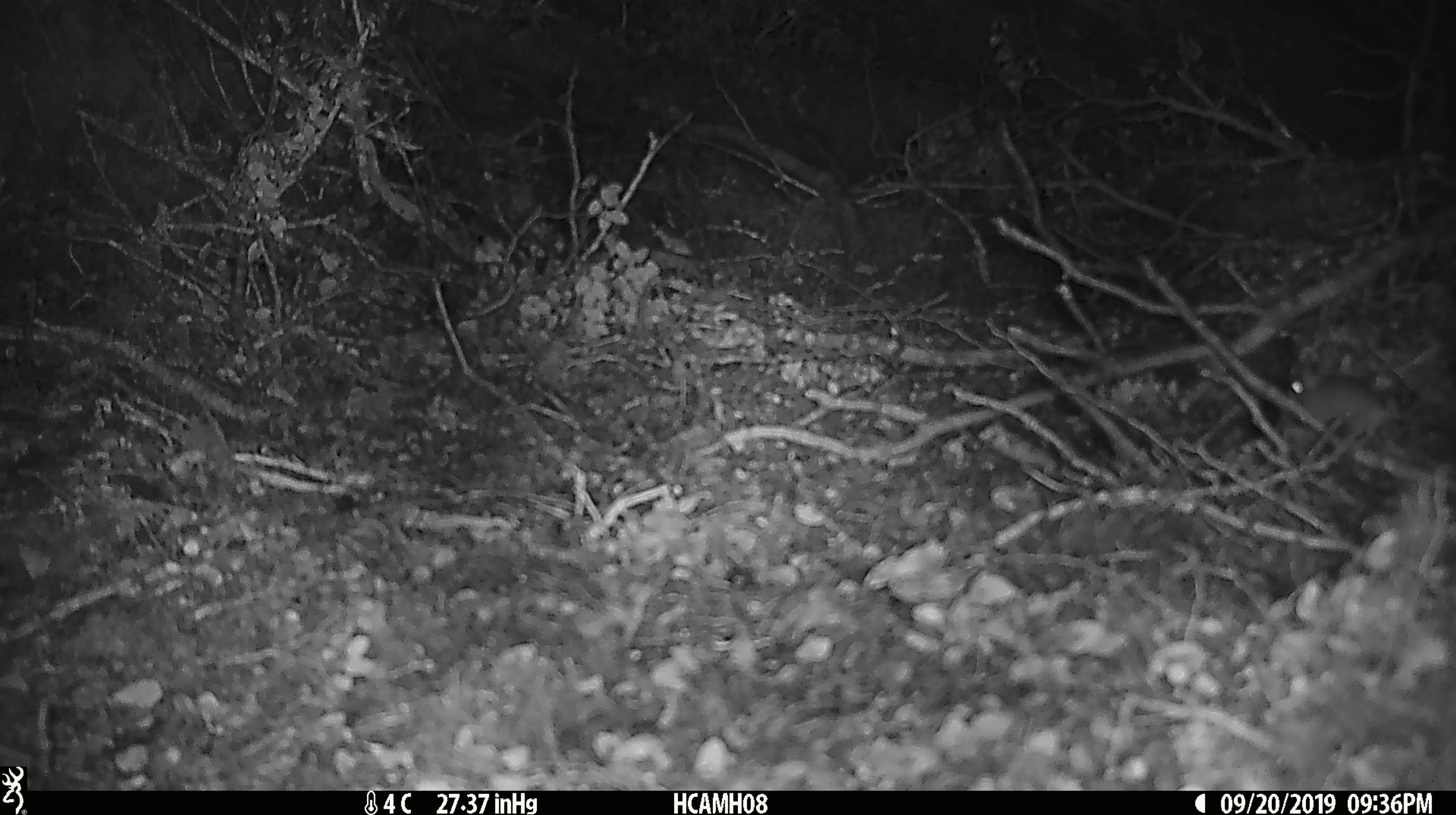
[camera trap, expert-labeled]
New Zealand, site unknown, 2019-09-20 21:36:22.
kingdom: Animalia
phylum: Chordata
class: Mammalia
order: Rodentia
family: Muridae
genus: Mus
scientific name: Mus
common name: mouse